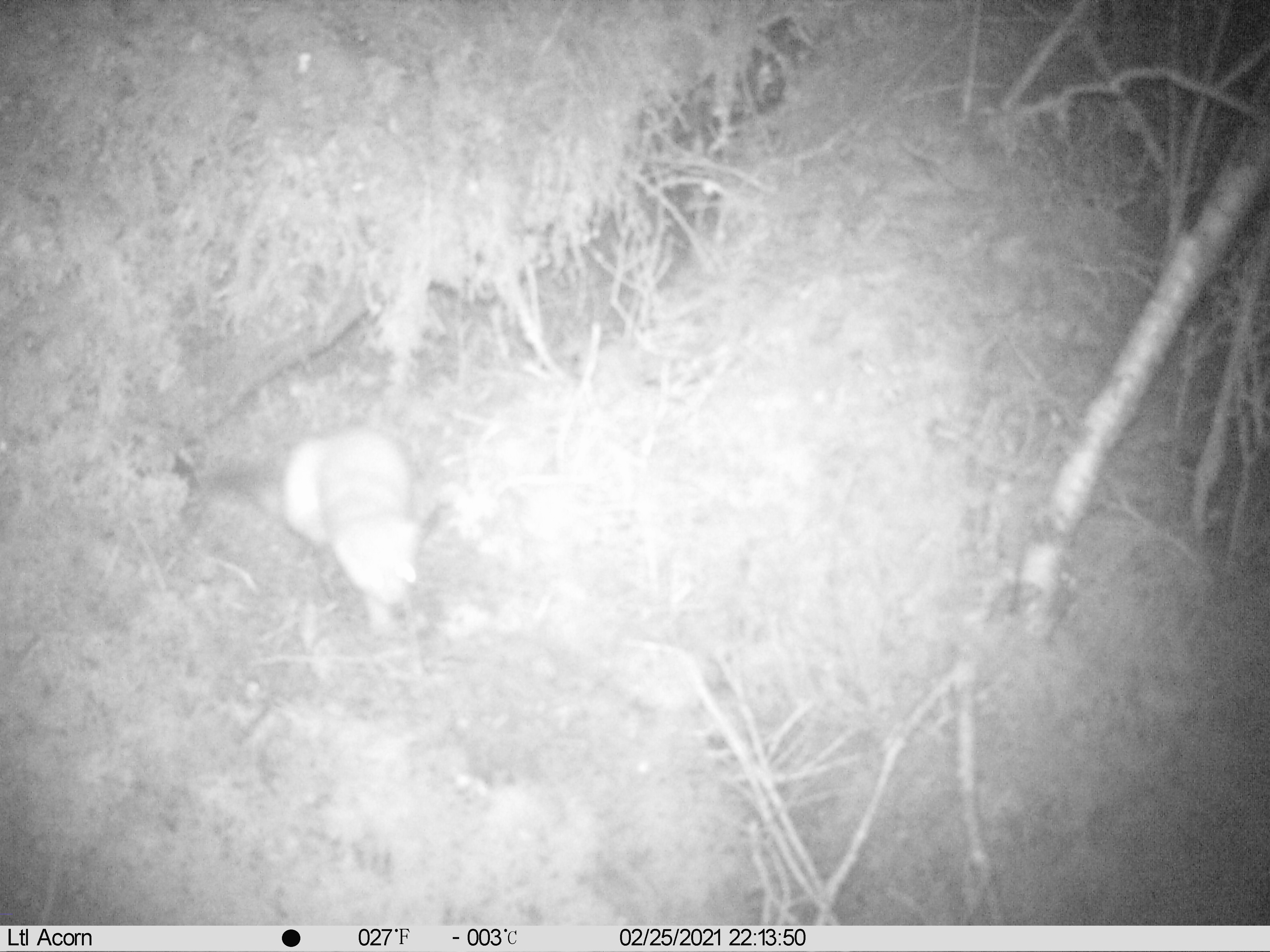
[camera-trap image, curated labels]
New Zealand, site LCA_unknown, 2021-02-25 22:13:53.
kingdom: Animalia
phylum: Chordata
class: Mammalia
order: Carnivora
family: Mustelidae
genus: Mustela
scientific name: Mustela erminea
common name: stoat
Stoat (Mustela erminea).